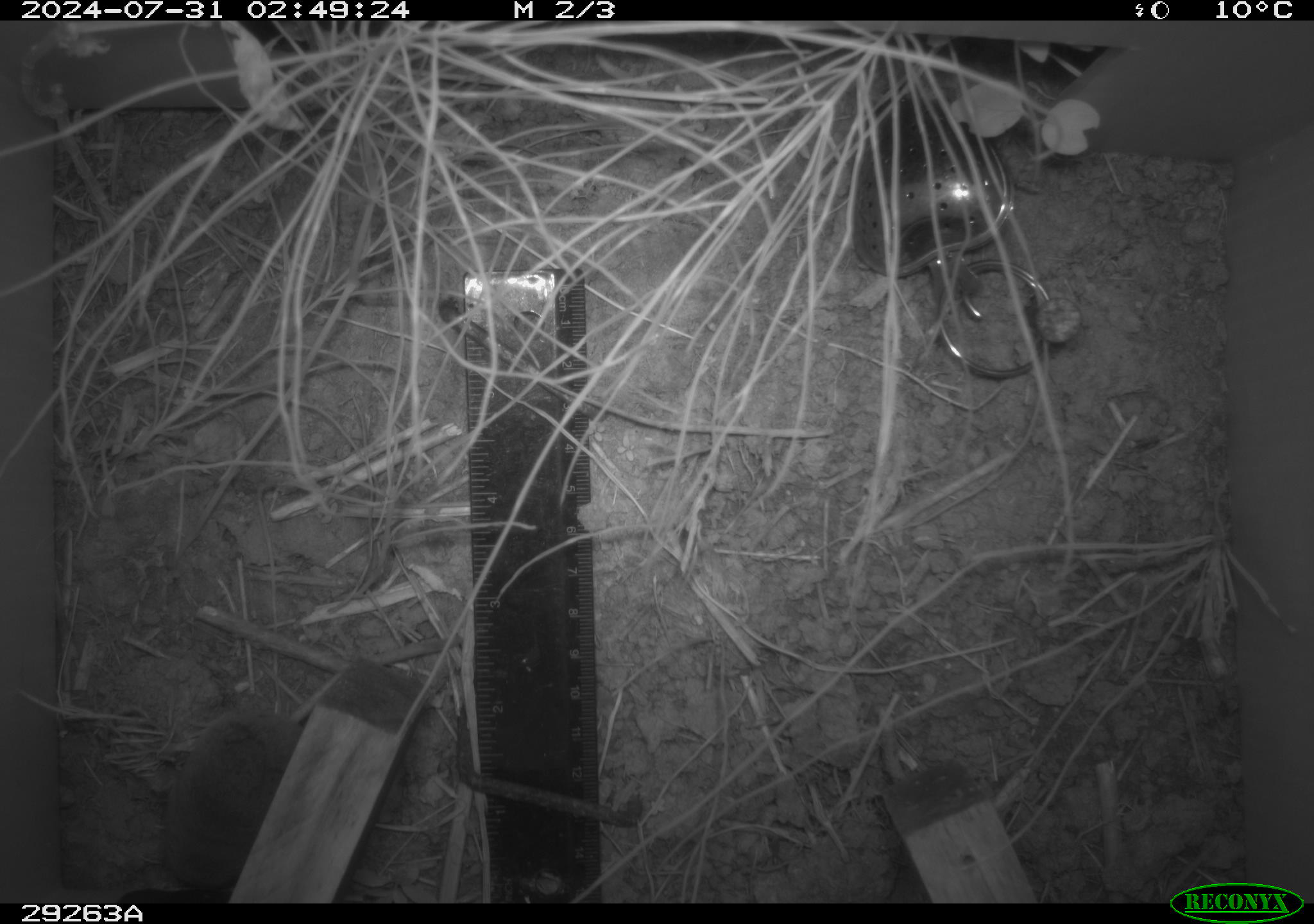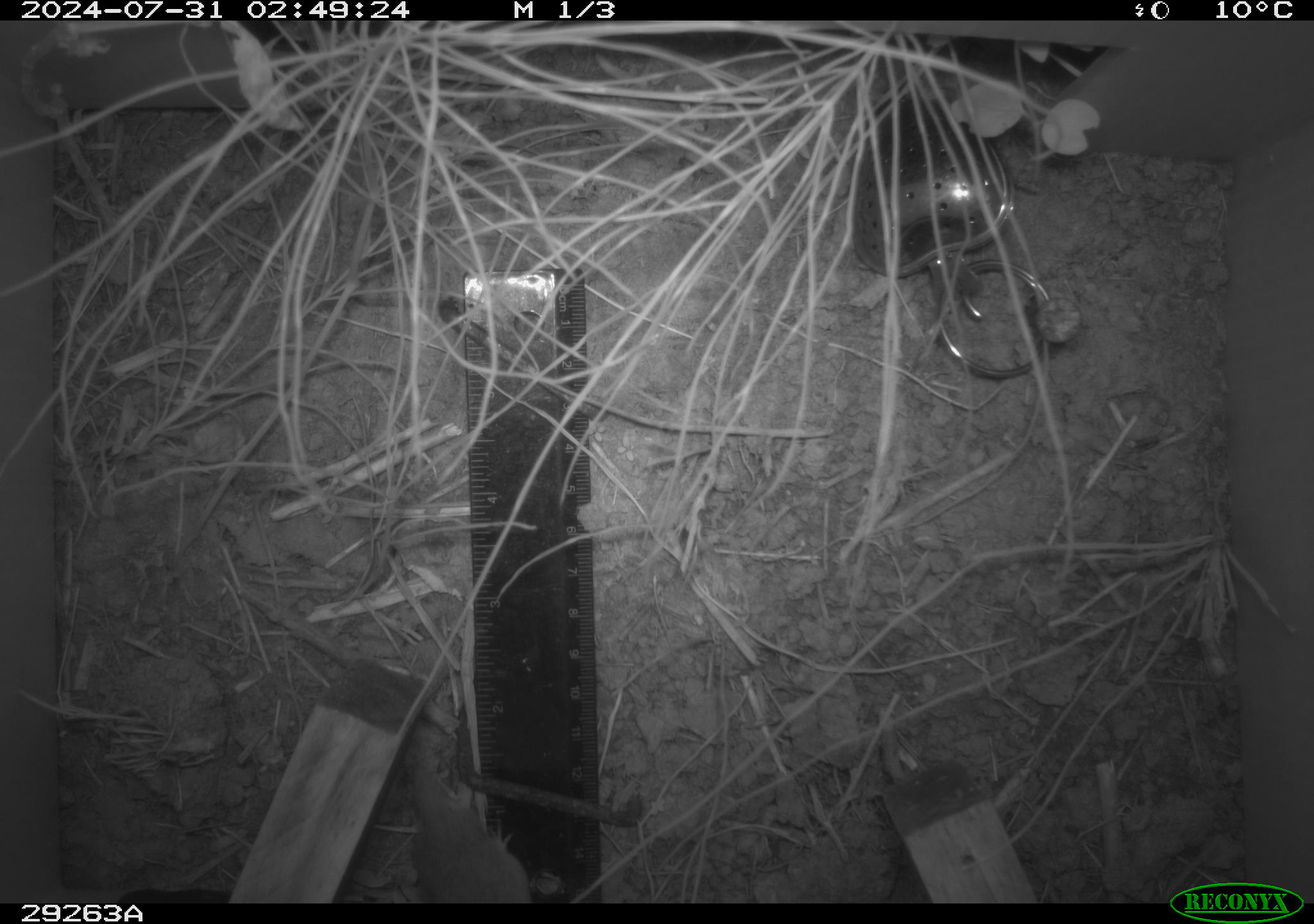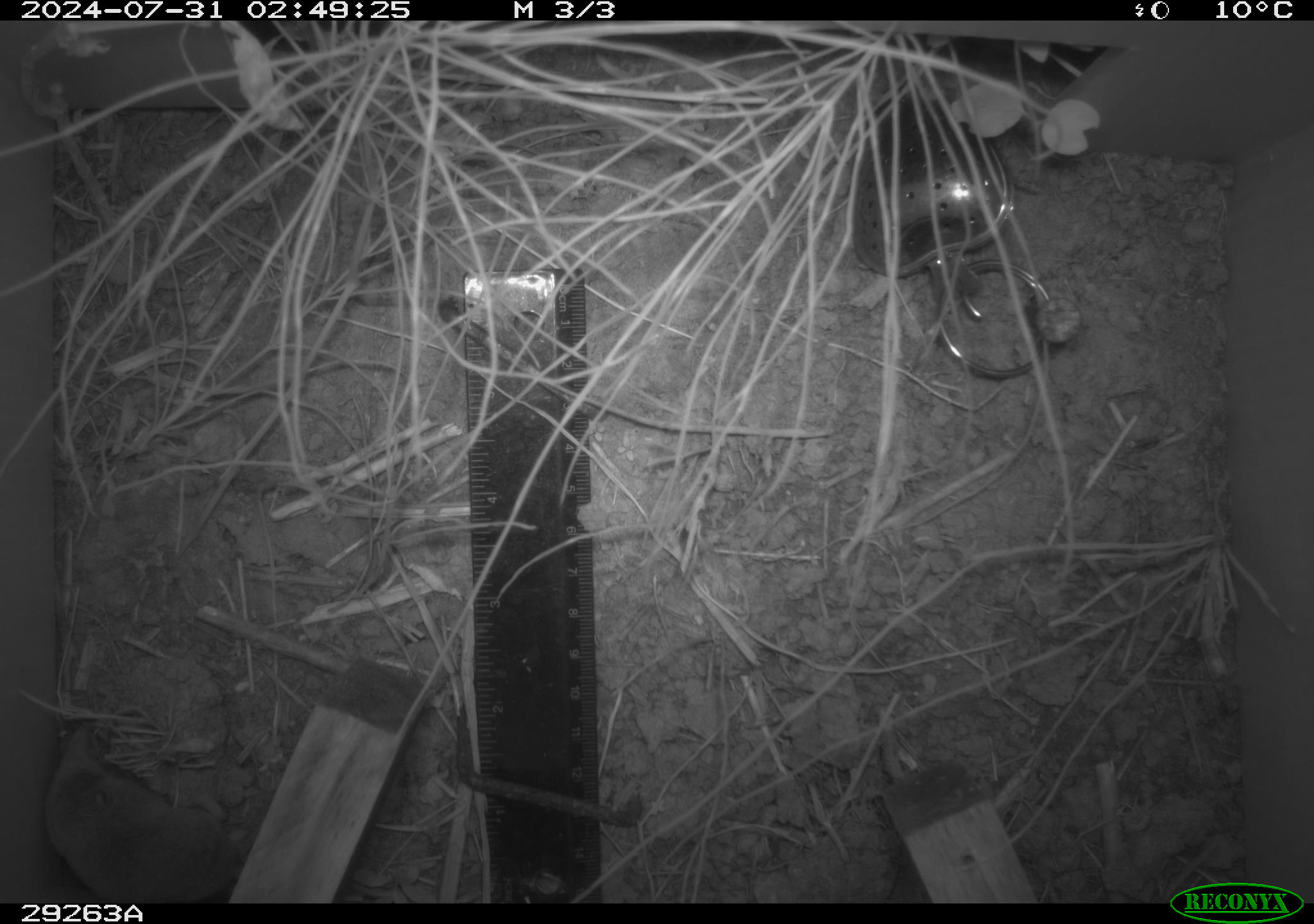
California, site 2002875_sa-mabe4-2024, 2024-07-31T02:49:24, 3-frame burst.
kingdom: Animalia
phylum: Chordata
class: Mammalia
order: Eulipotyphla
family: Soricidae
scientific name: Soricidae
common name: shrews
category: soricidae family